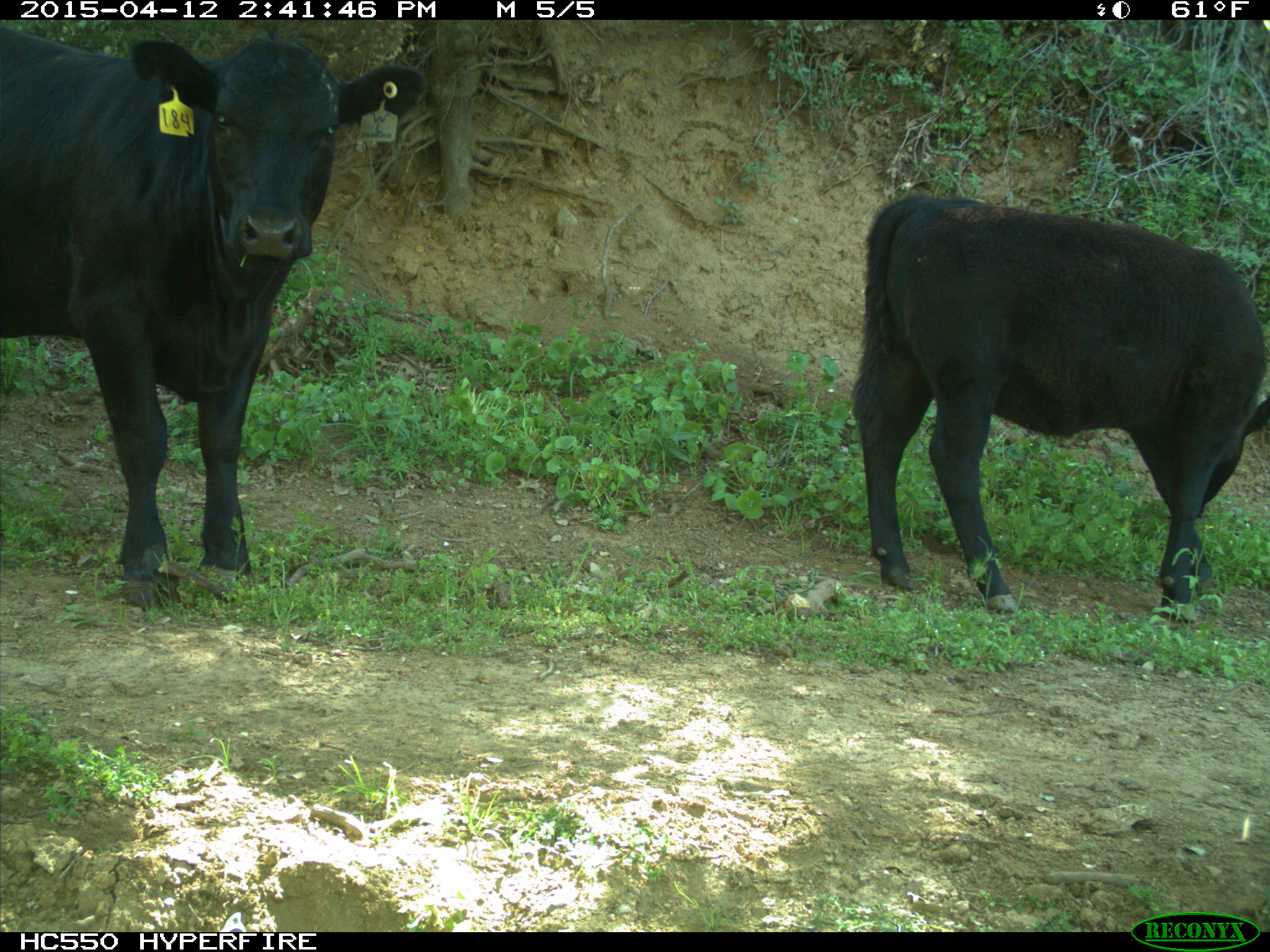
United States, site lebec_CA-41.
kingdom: Animalia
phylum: Chordata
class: Mammalia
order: Artiodactyla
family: Bovidae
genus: Bos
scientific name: Bos taurus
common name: domestic cow